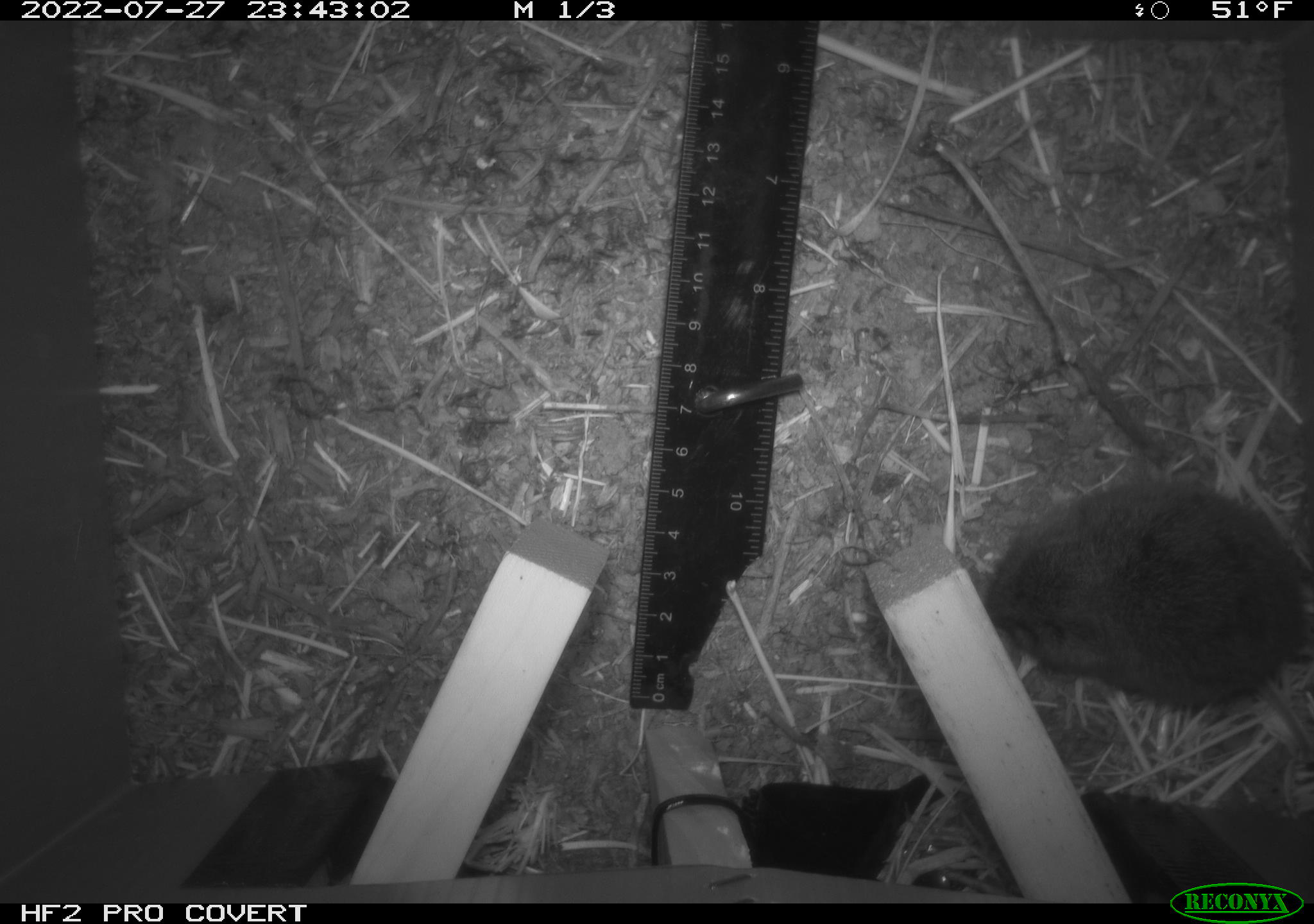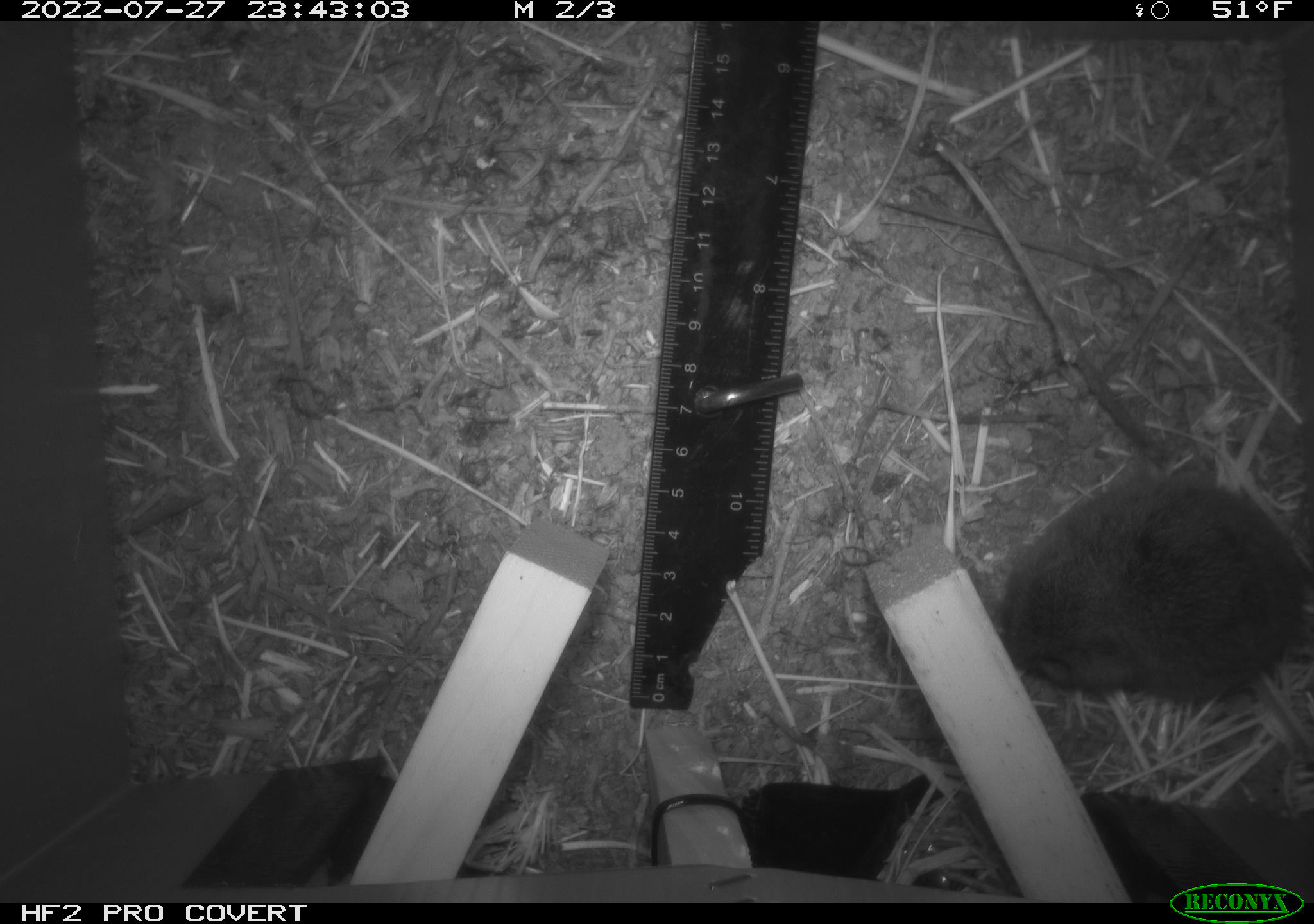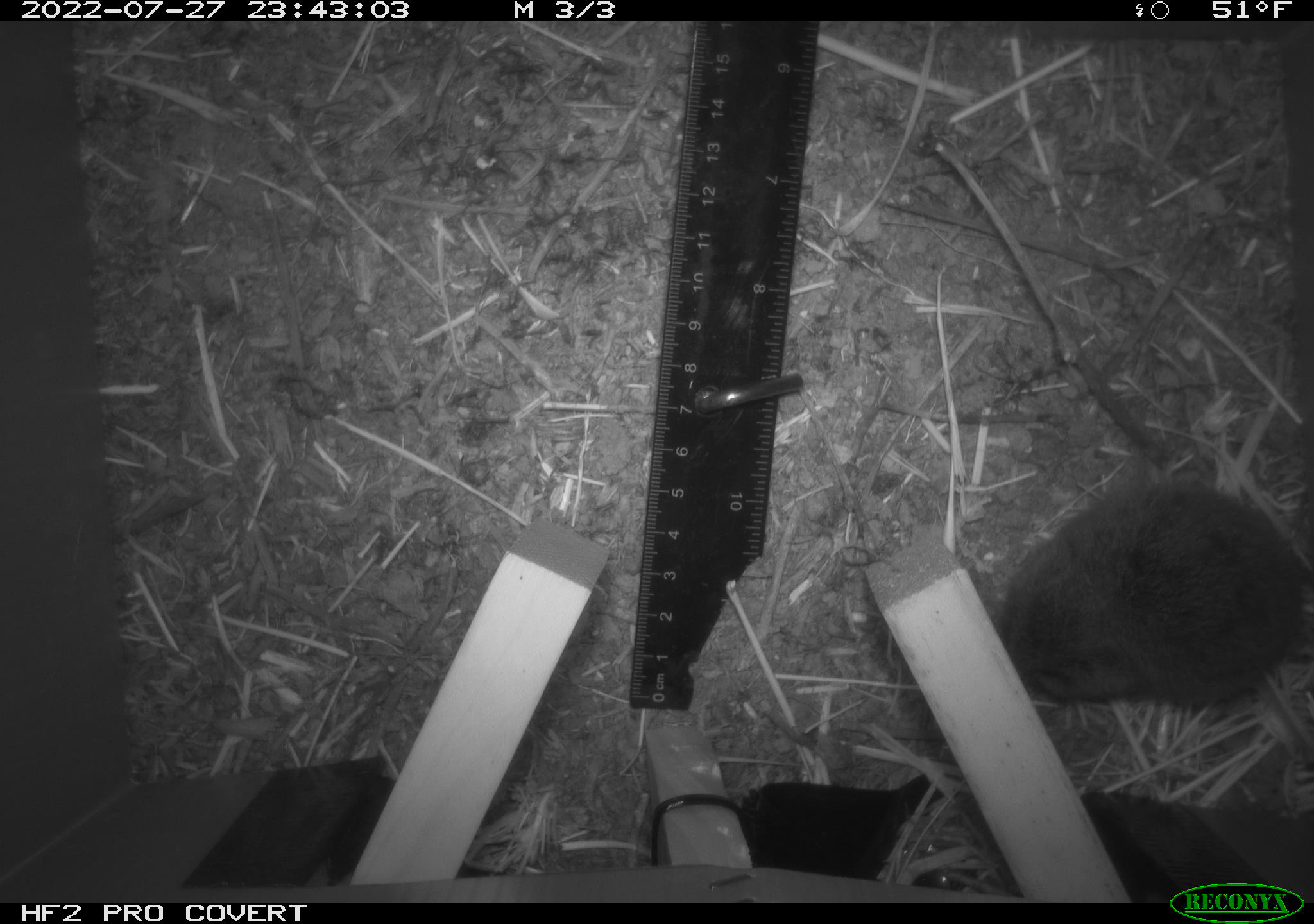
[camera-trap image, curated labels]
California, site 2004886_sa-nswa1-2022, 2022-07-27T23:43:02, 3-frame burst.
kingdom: Animalia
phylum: Chordata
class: Mammalia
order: Rodentia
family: Cricetidae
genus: Microtus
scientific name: Microtus californicus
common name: california vole